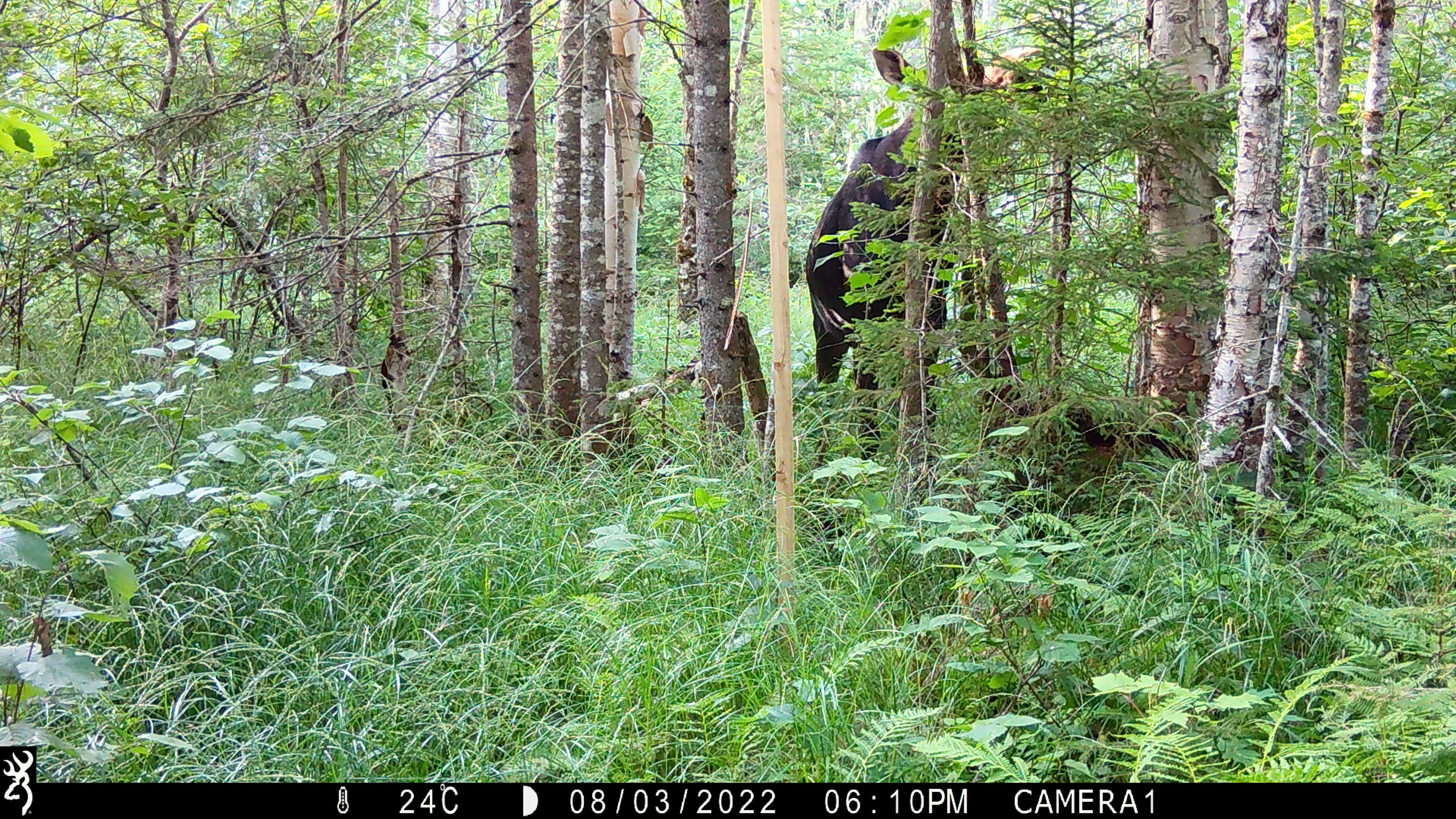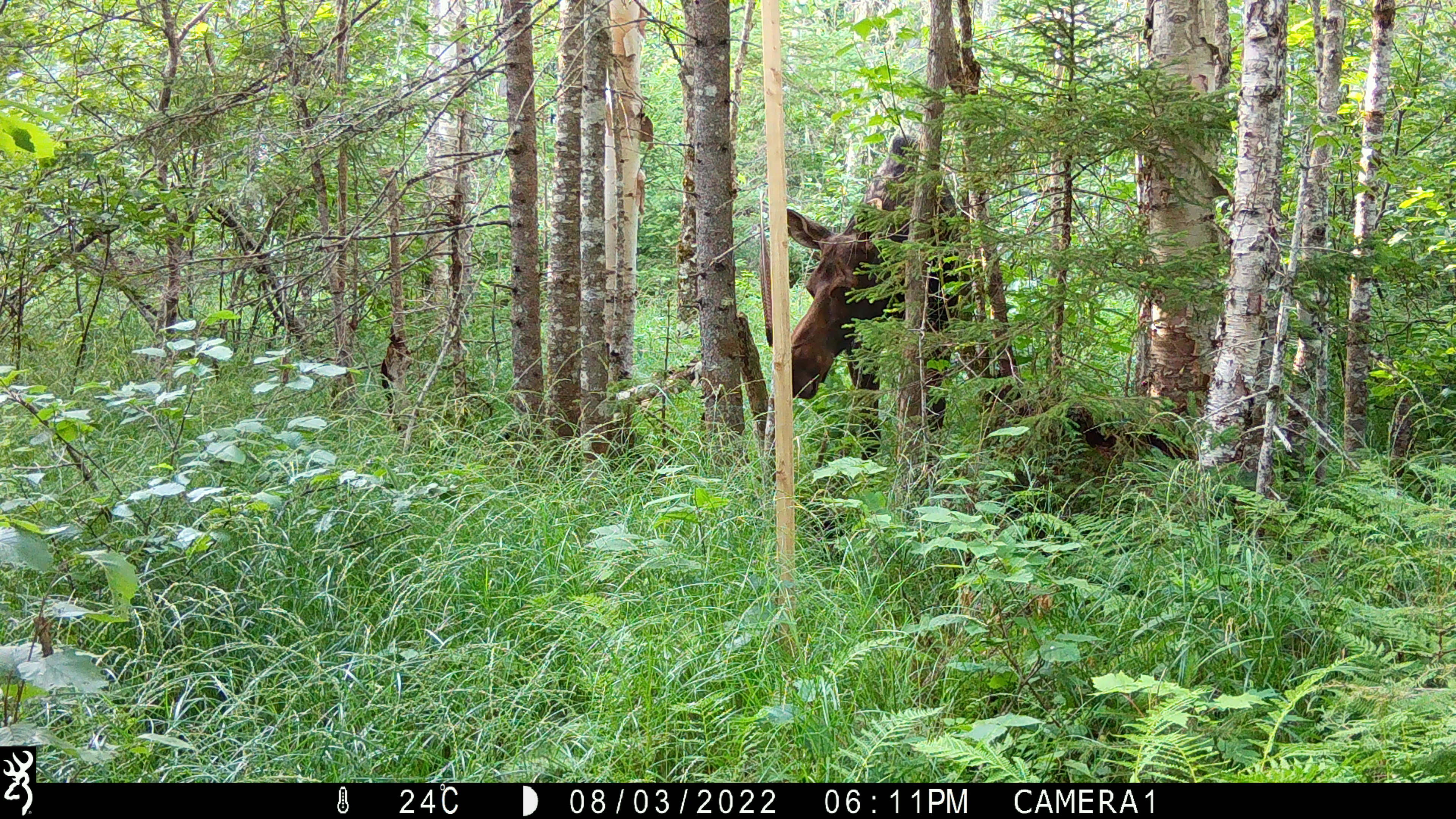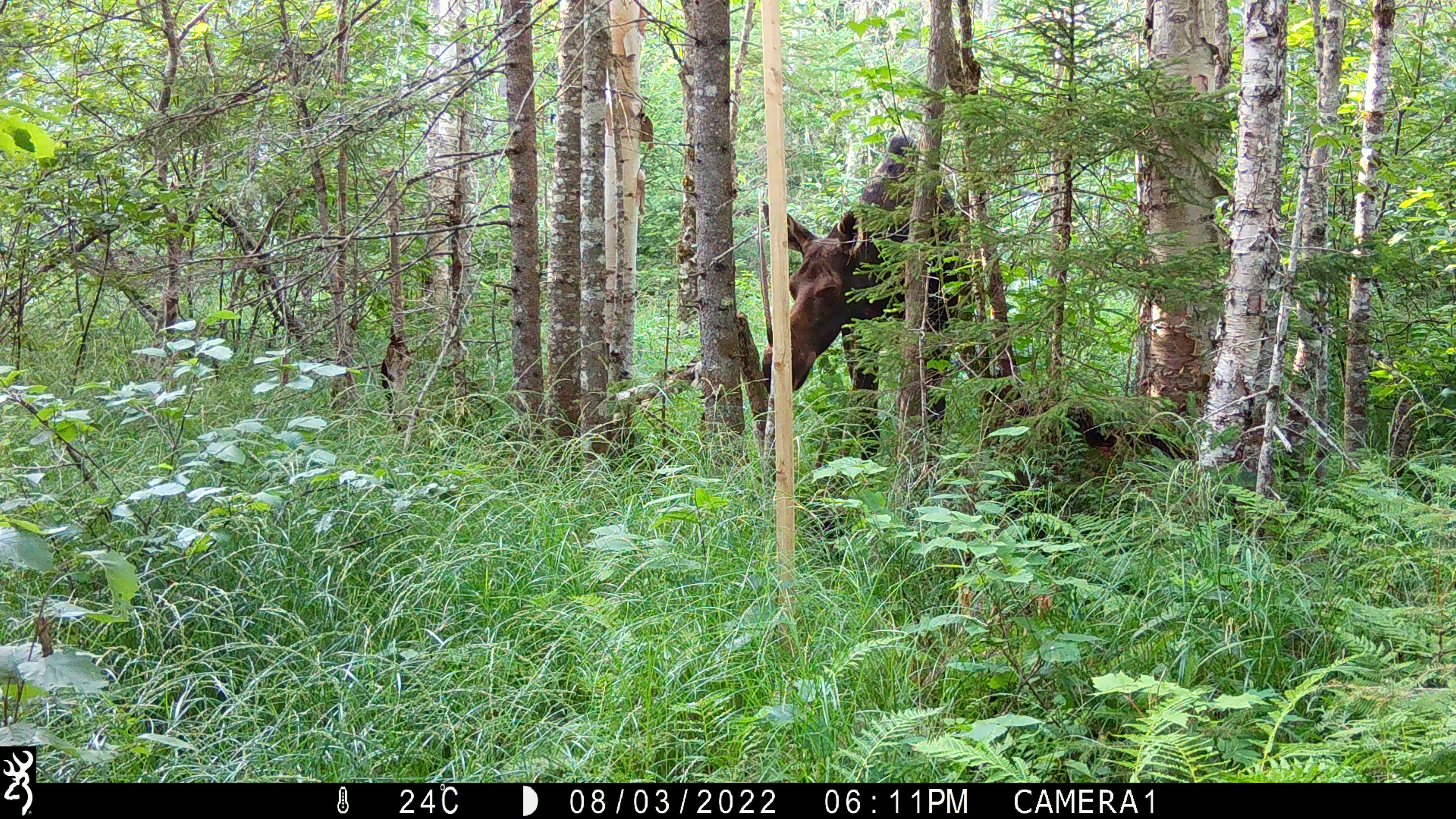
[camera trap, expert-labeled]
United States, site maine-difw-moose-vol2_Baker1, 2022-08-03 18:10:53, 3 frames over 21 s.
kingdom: Animalia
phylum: Chordata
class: Mammalia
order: Artiodactyla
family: Cervidae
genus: Alces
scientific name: Alces alces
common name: moose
Moose (Alces alces).